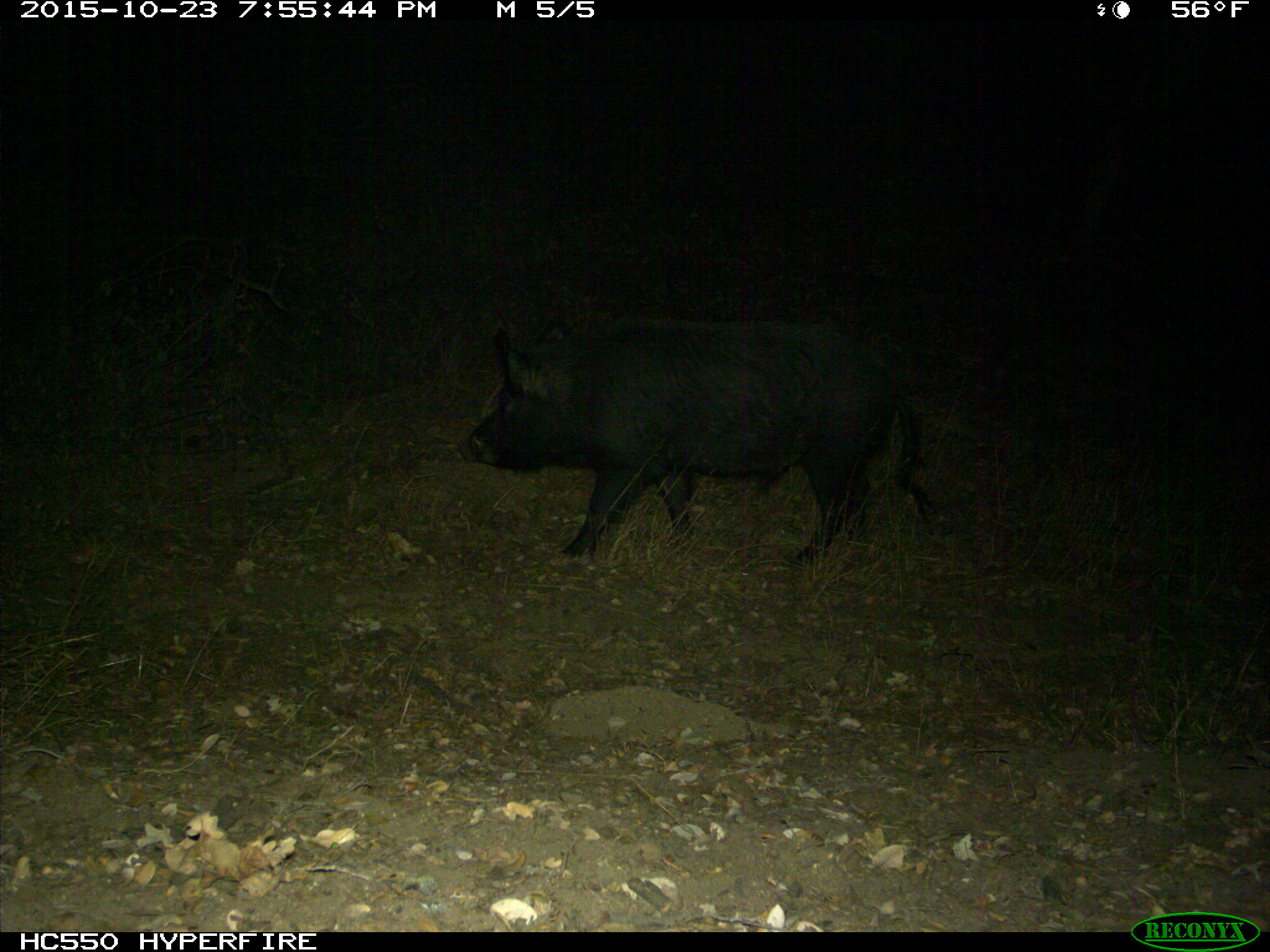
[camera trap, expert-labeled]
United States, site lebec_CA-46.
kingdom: Animalia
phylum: Chordata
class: Mammalia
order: Artiodactyla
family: Suidae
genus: Sus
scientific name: Sus scrofa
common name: wild boar